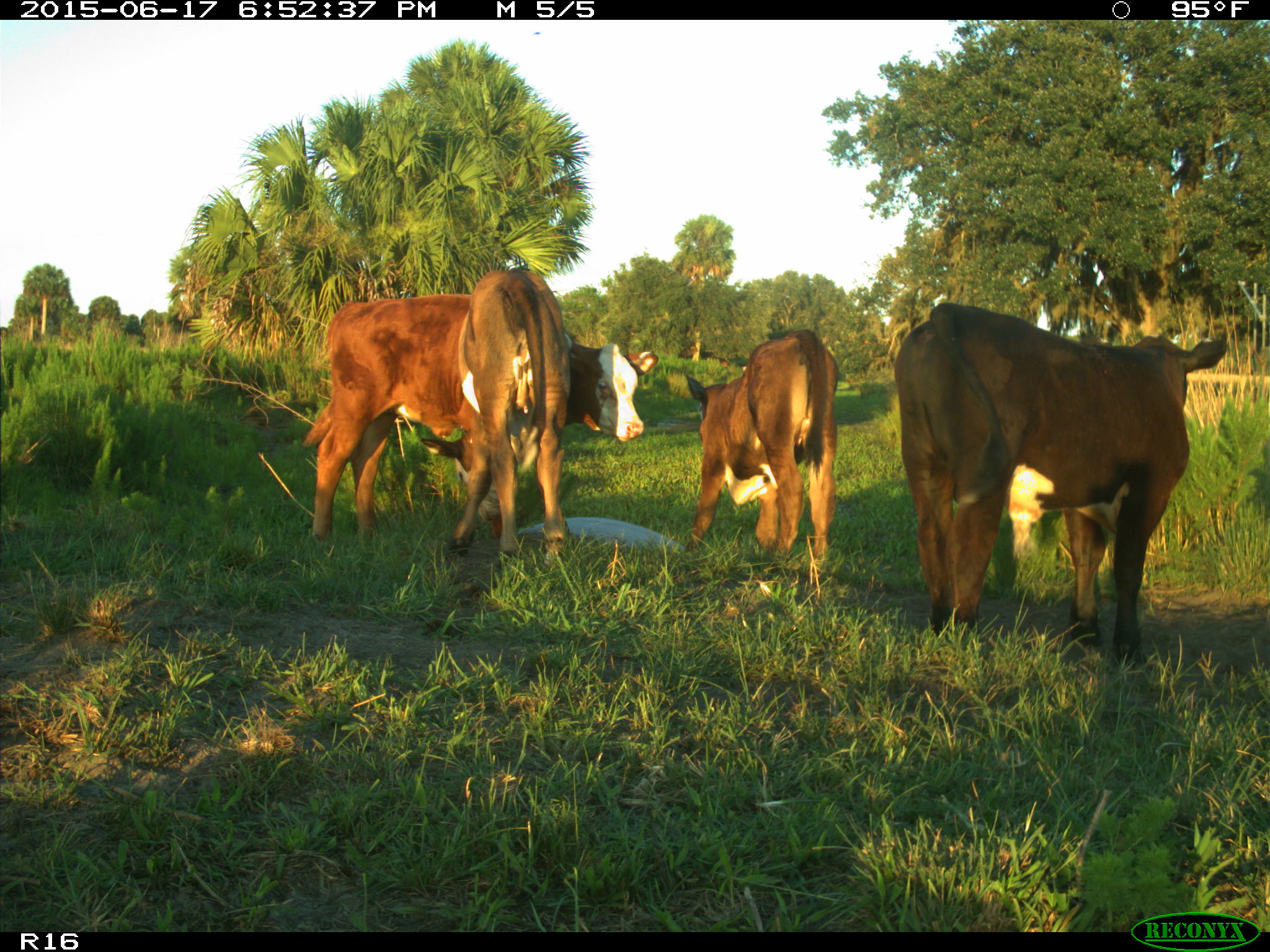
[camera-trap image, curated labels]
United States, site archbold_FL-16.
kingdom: Animalia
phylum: Chordata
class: Mammalia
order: Artiodactyla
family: Bovidae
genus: Bos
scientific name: Bos taurus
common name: domestic cow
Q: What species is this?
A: Bos taurus (domestic cow).